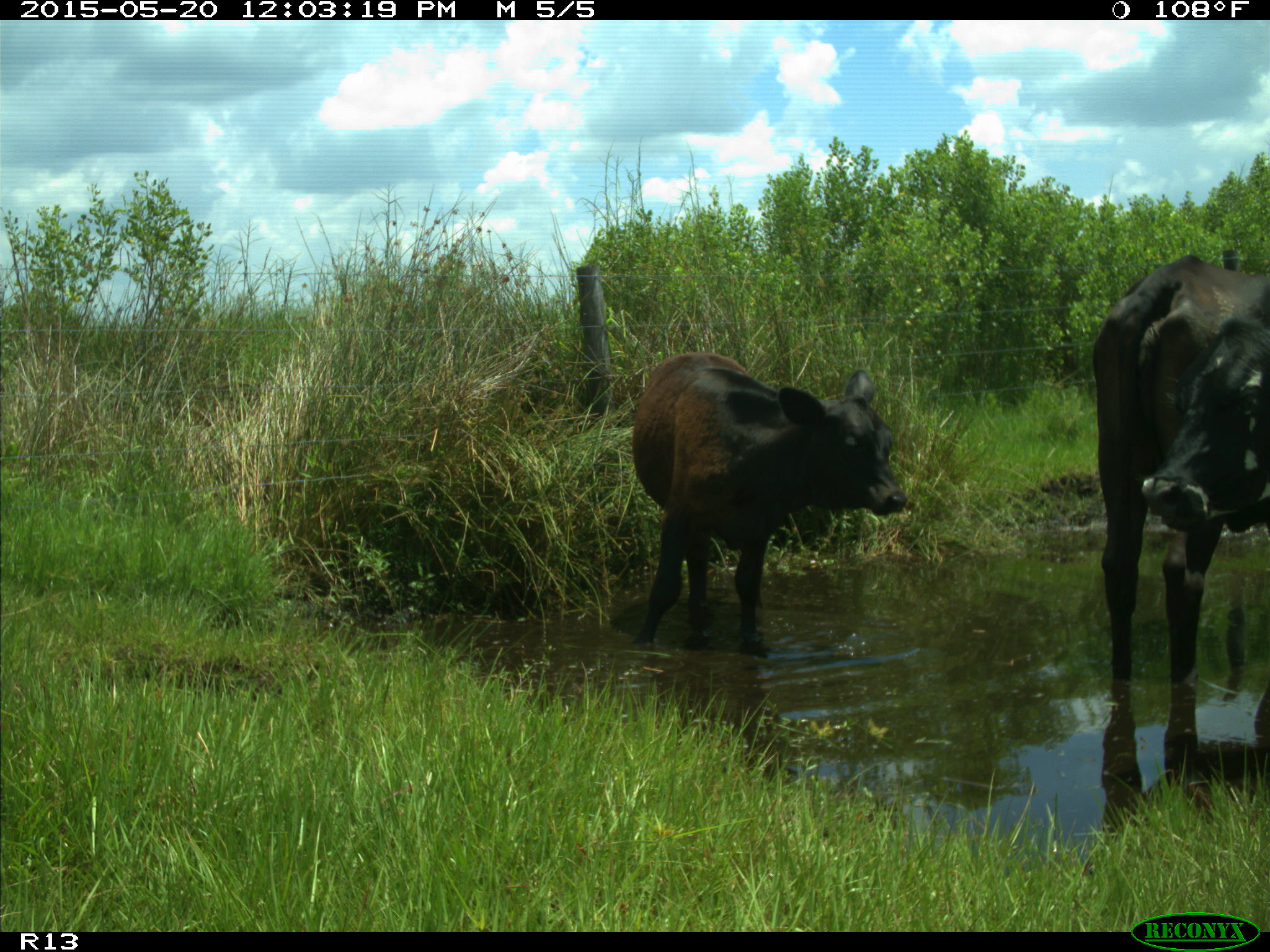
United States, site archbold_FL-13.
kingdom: Animalia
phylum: Chordata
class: Mammalia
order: Artiodactyla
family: Bovidae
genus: Bos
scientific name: Bos taurus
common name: domestic cow